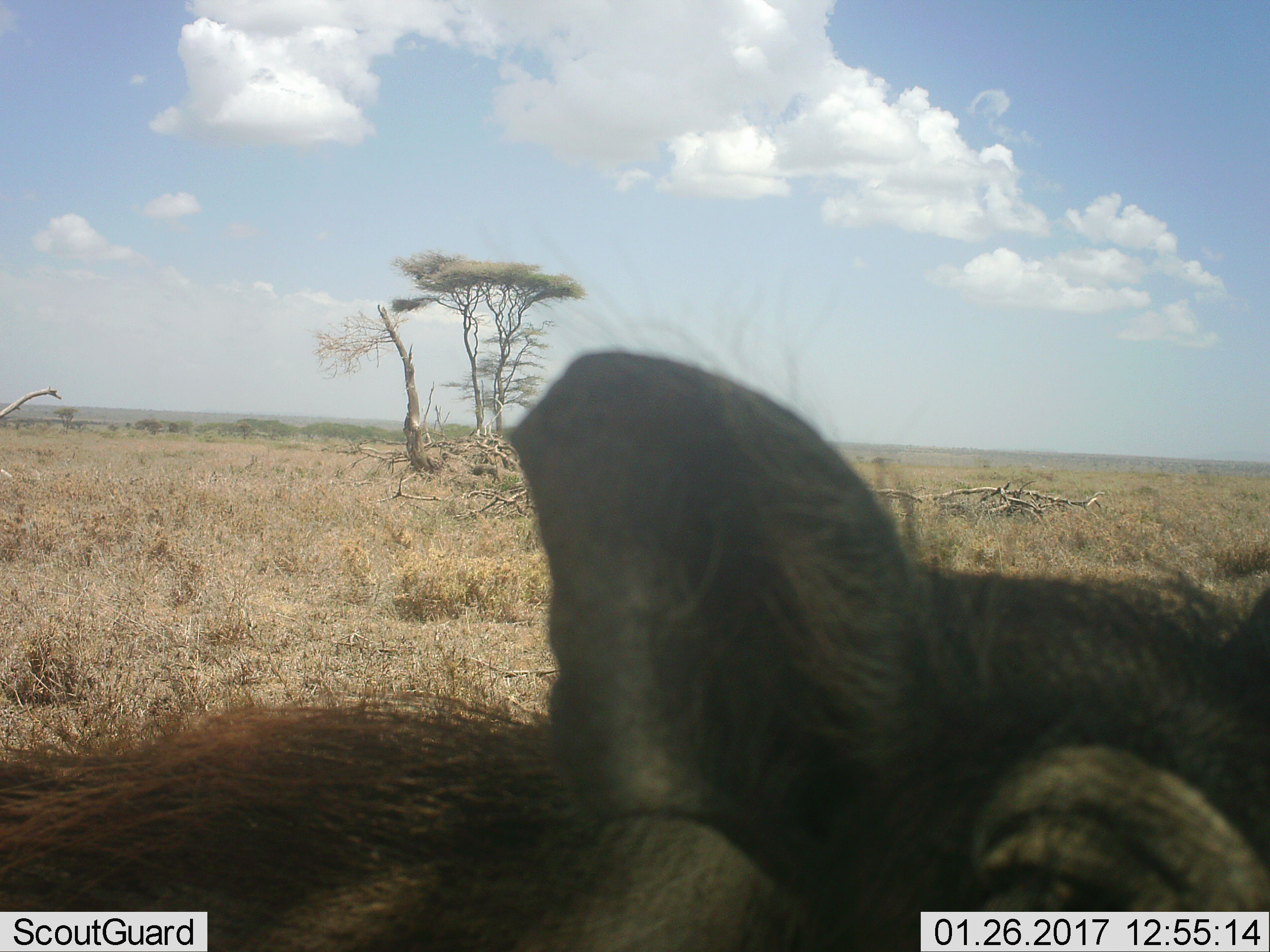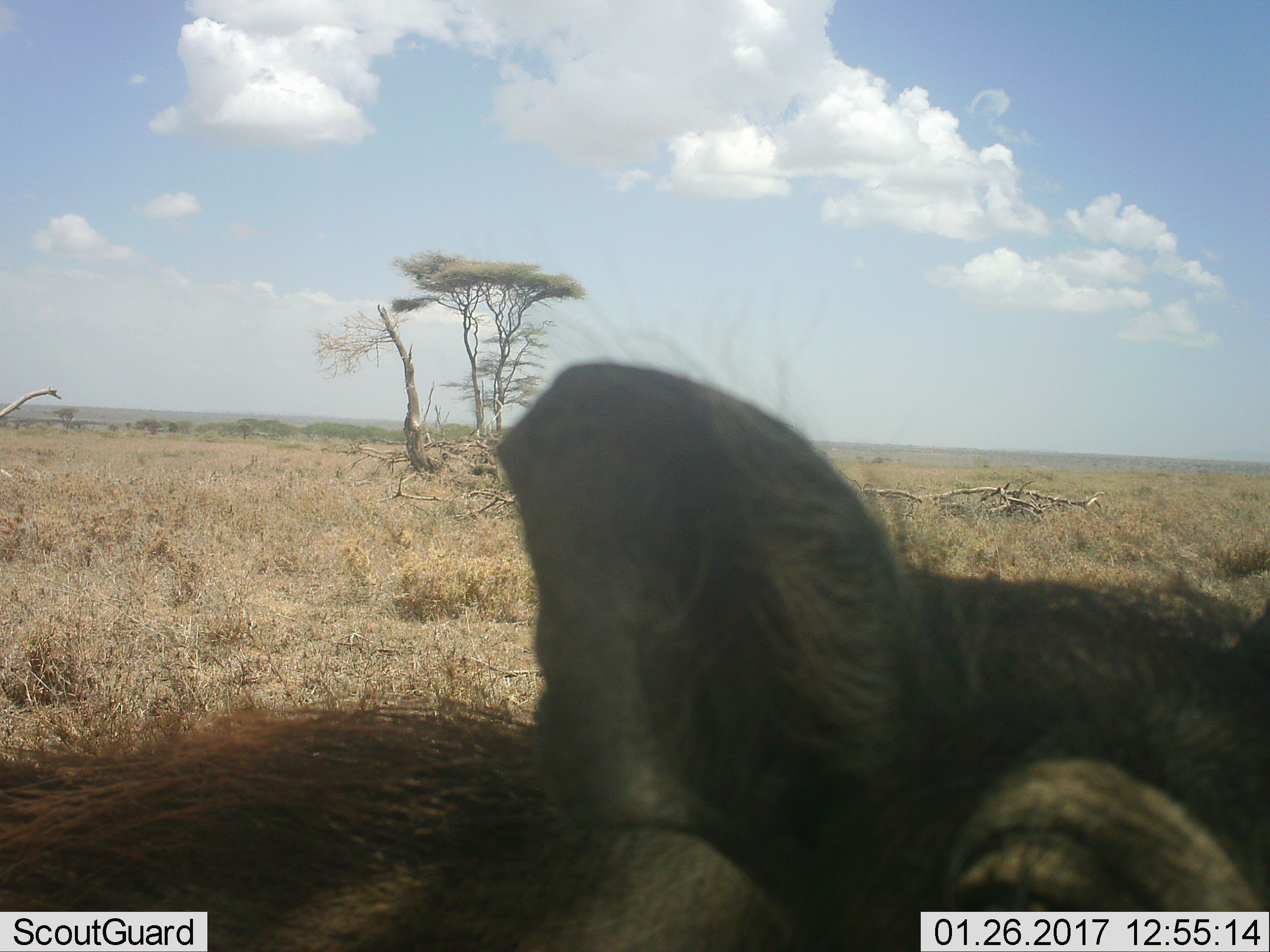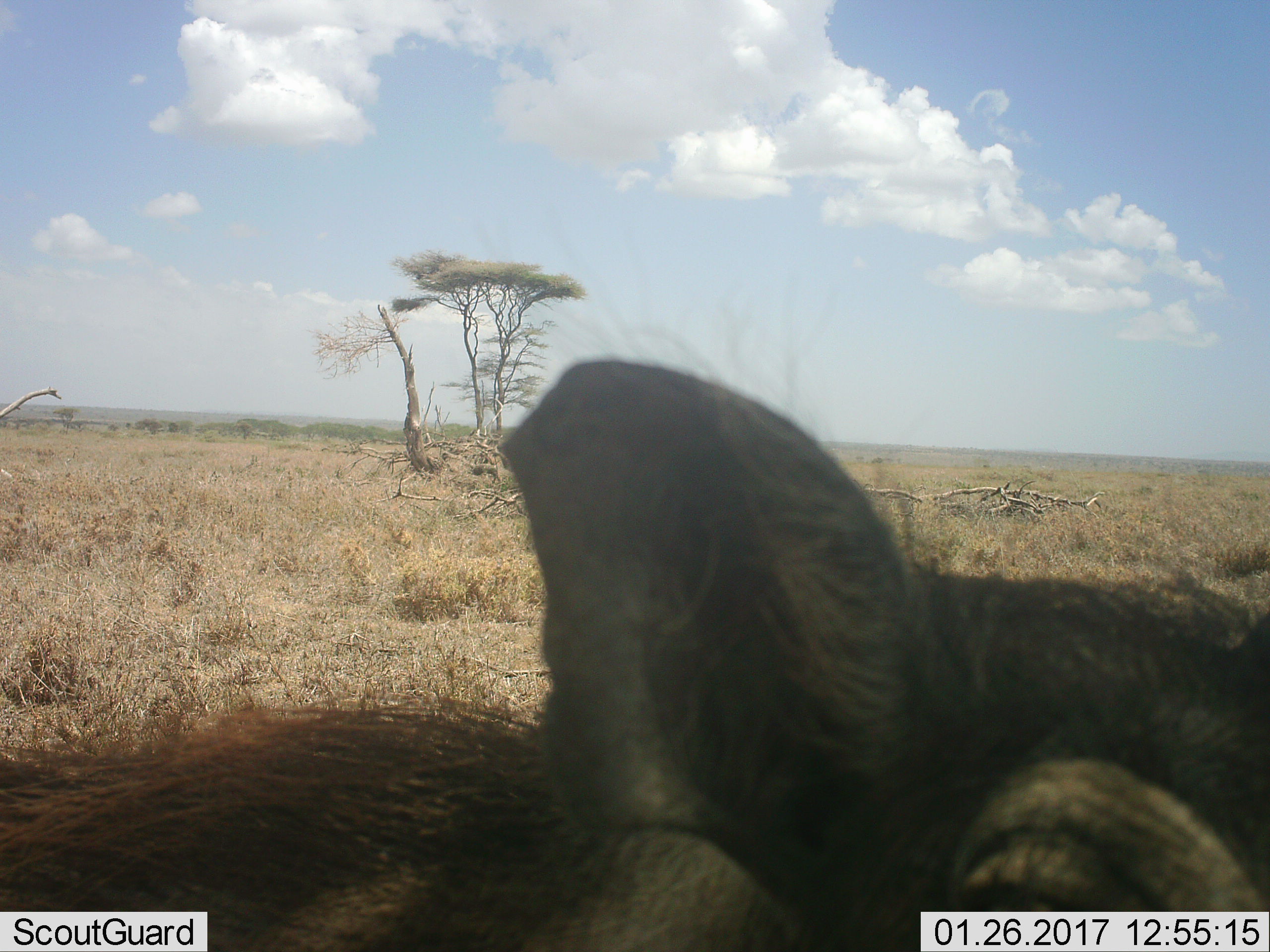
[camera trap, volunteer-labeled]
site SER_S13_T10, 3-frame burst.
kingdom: Animalia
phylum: Chordata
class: Mammalia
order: Artiodactyla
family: Suidae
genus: Phacochoerus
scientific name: Phacochoerus africanus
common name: warthog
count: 1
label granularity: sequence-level